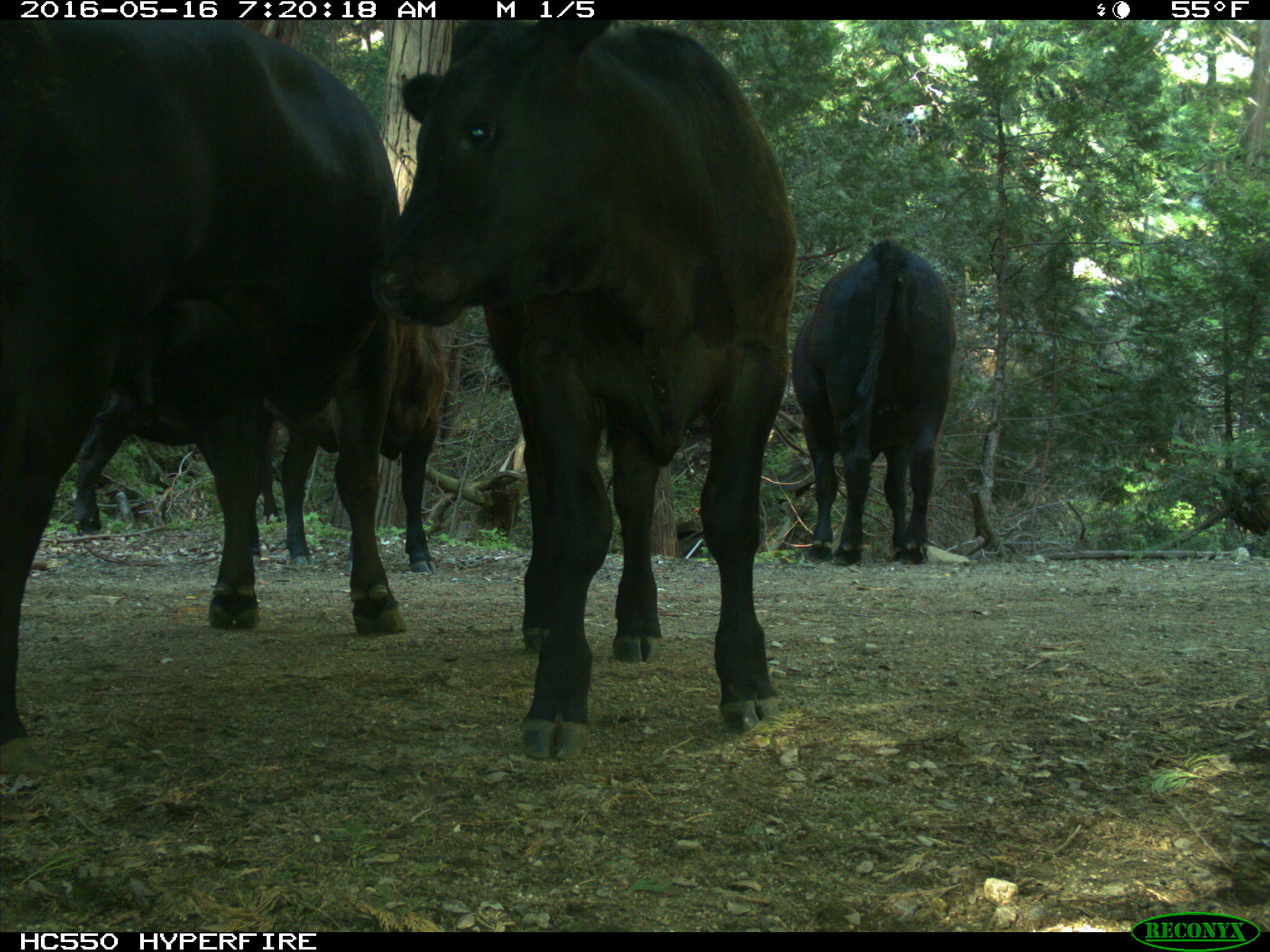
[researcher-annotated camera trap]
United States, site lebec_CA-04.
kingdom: Animalia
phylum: Chordata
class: Mammalia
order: Artiodactyla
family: Bovidae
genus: Bos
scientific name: Bos taurus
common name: domestic cow